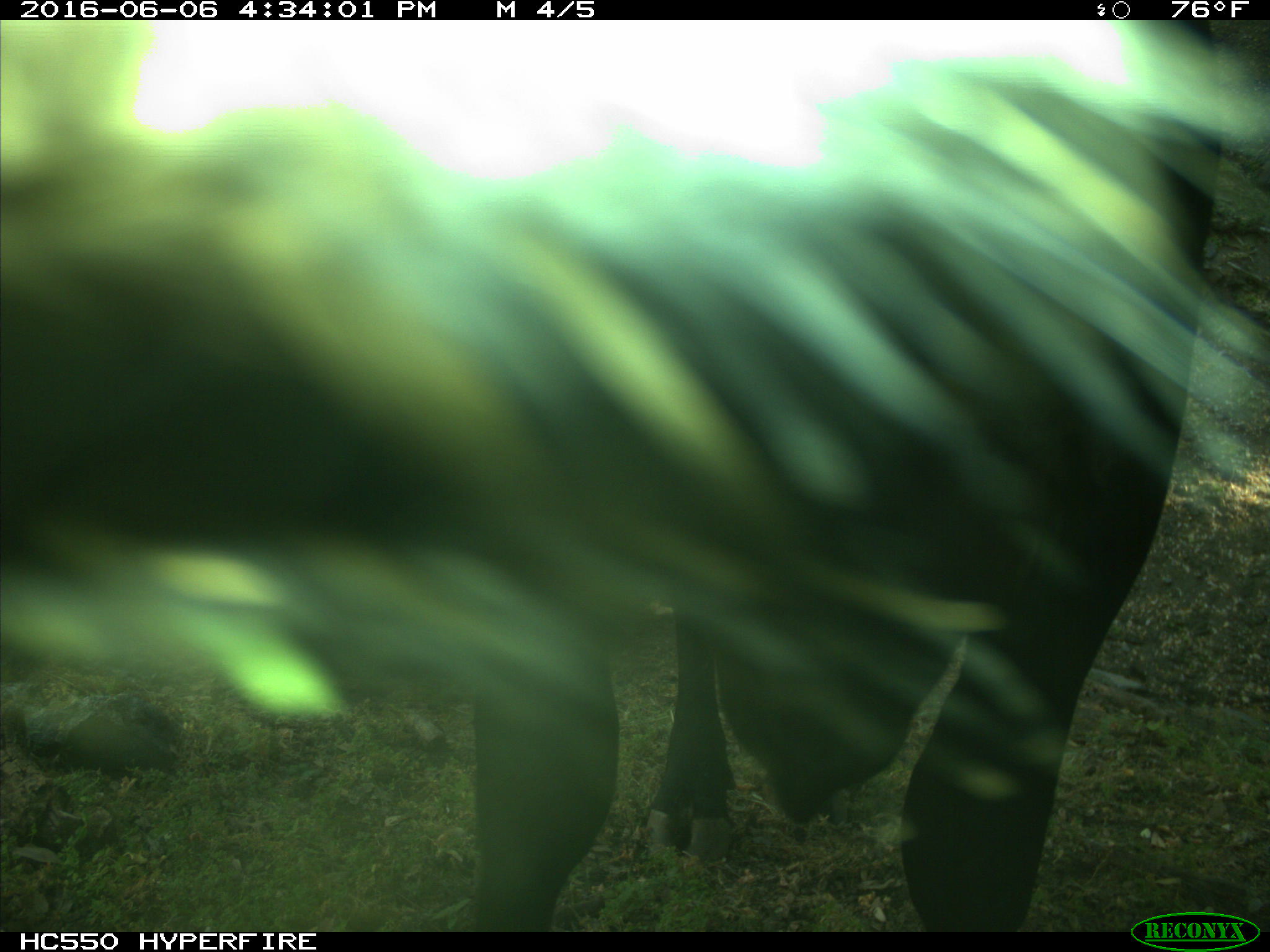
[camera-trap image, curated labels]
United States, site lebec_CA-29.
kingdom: Animalia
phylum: Chordata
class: Mammalia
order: Artiodactyla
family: Bovidae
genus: Bos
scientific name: Bos taurus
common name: domestic cow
Bos taurus (domestic cow).